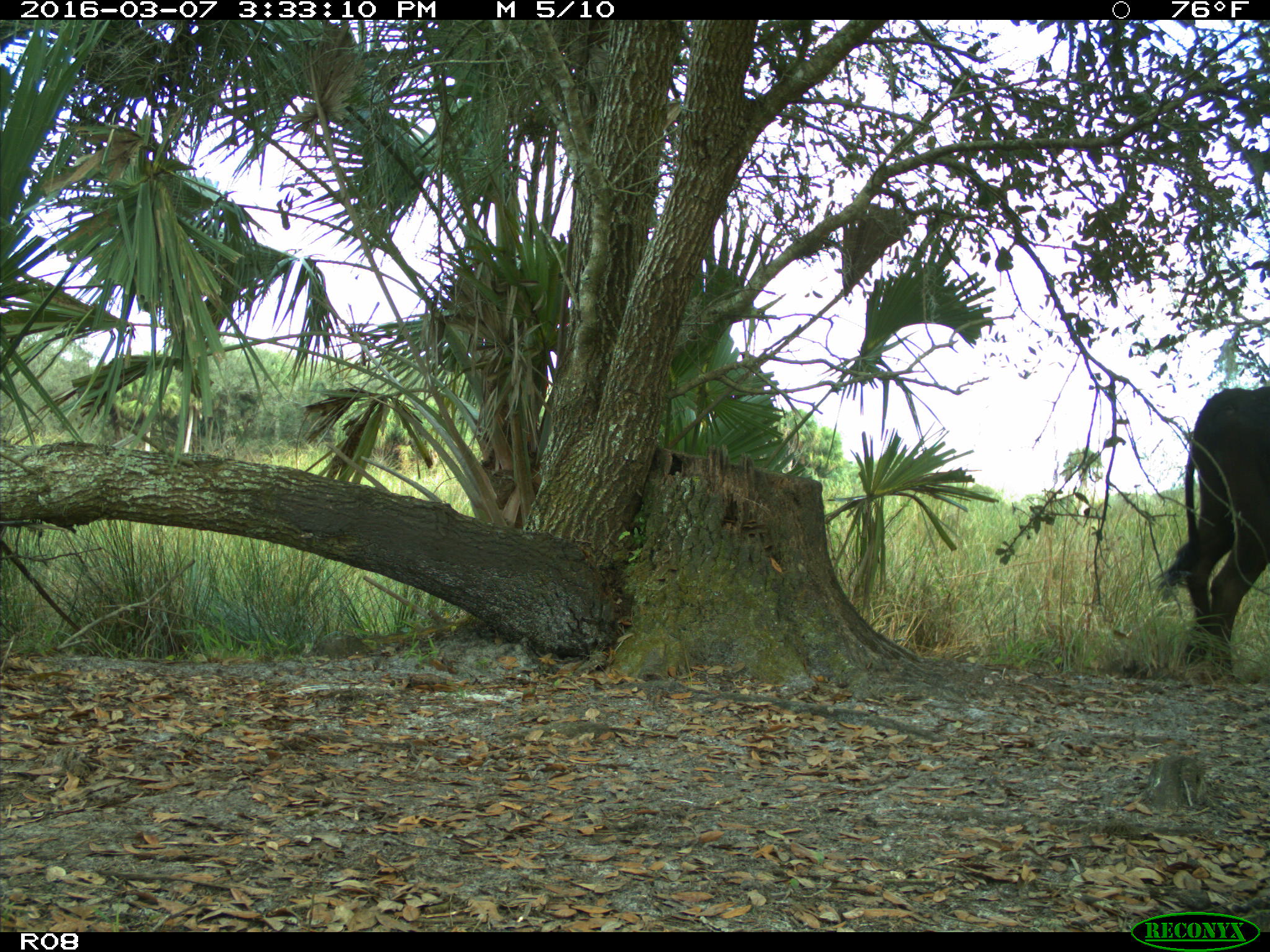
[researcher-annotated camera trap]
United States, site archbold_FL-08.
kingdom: Animalia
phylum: Chordata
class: Mammalia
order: Artiodactyla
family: Bovidae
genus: Bos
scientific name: Bos taurus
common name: domestic cow